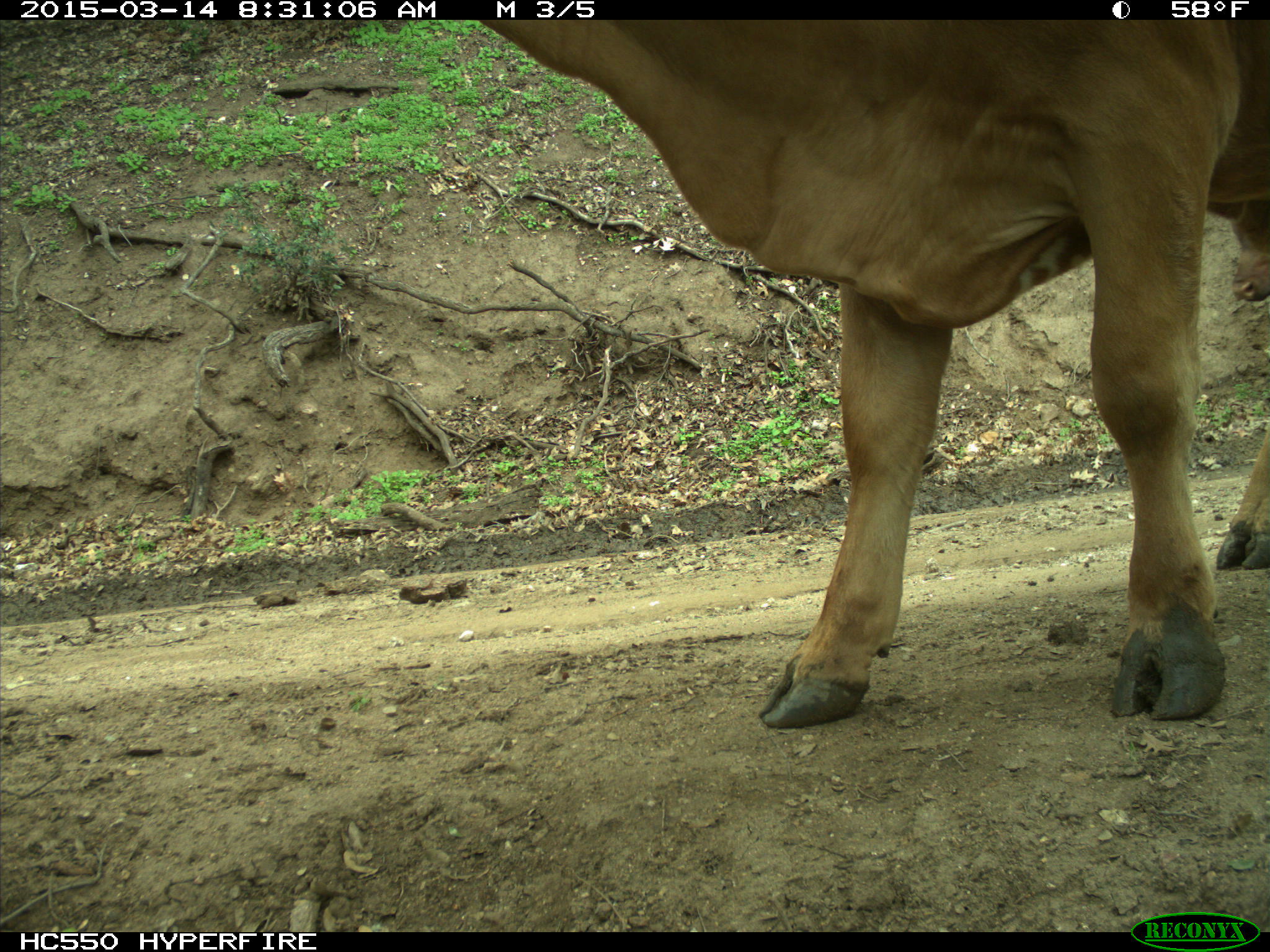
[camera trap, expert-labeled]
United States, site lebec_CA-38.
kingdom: Animalia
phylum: Chordata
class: Mammalia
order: Artiodactyla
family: Bovidae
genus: Bos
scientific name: Bos taurus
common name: domestic cow